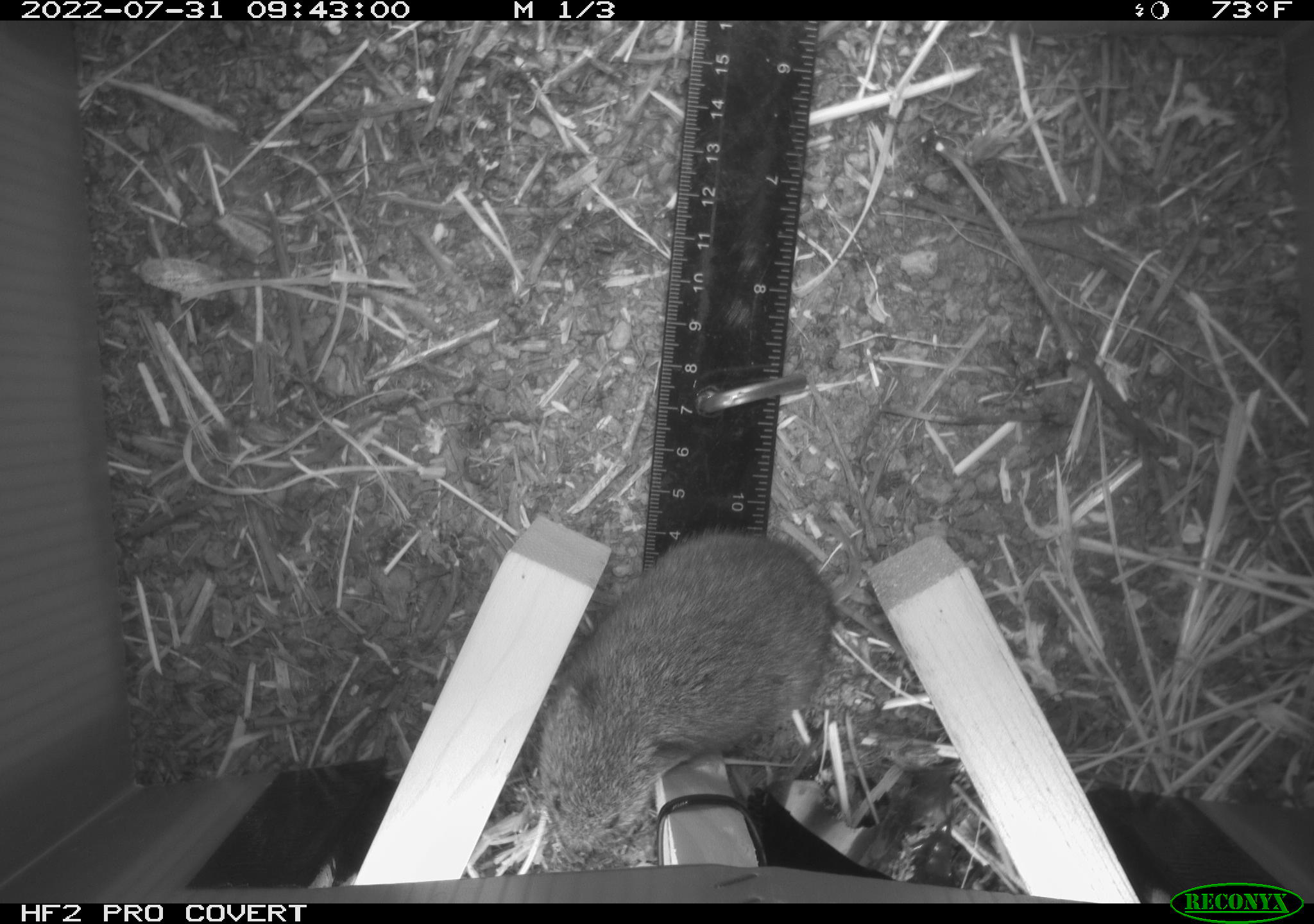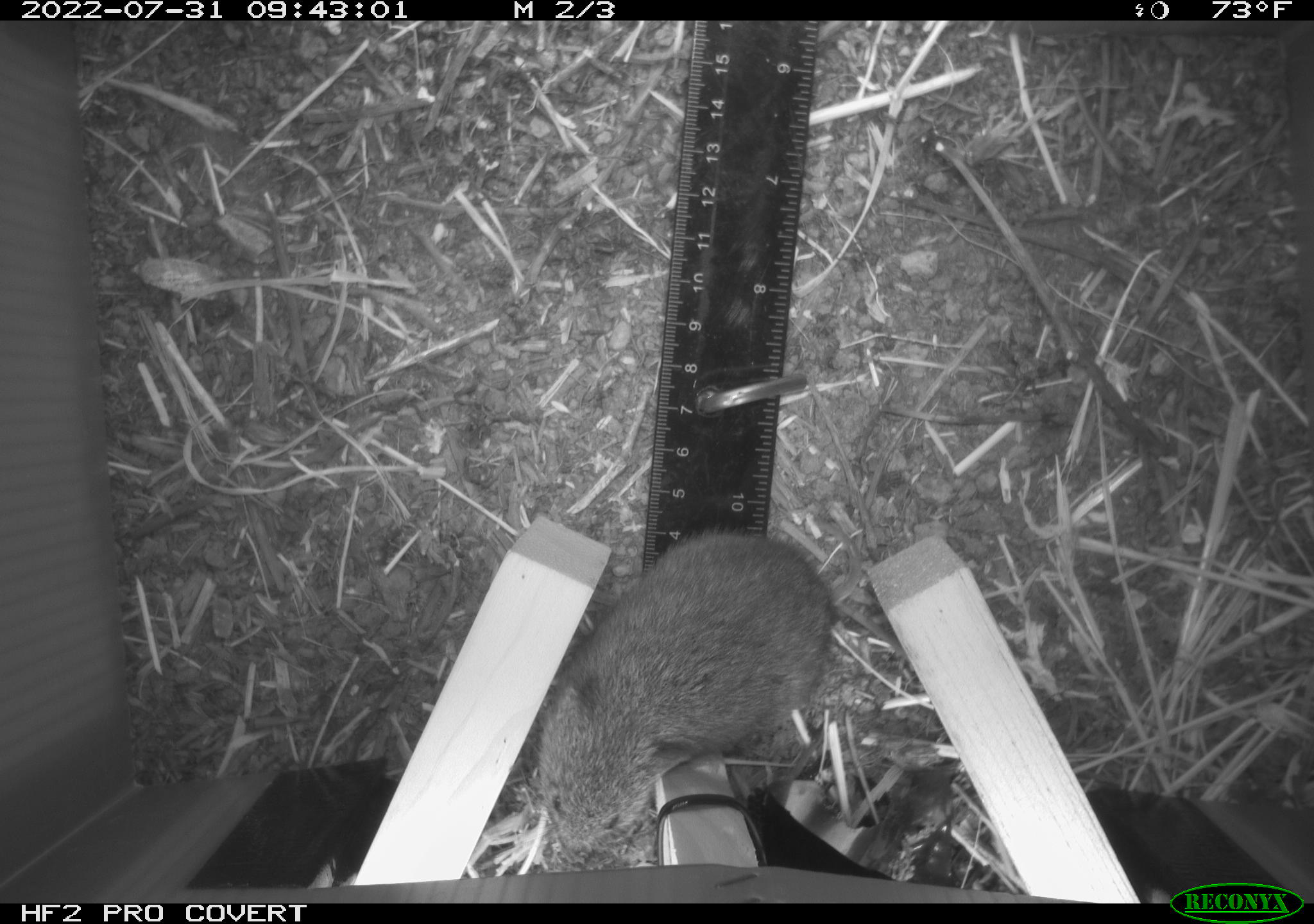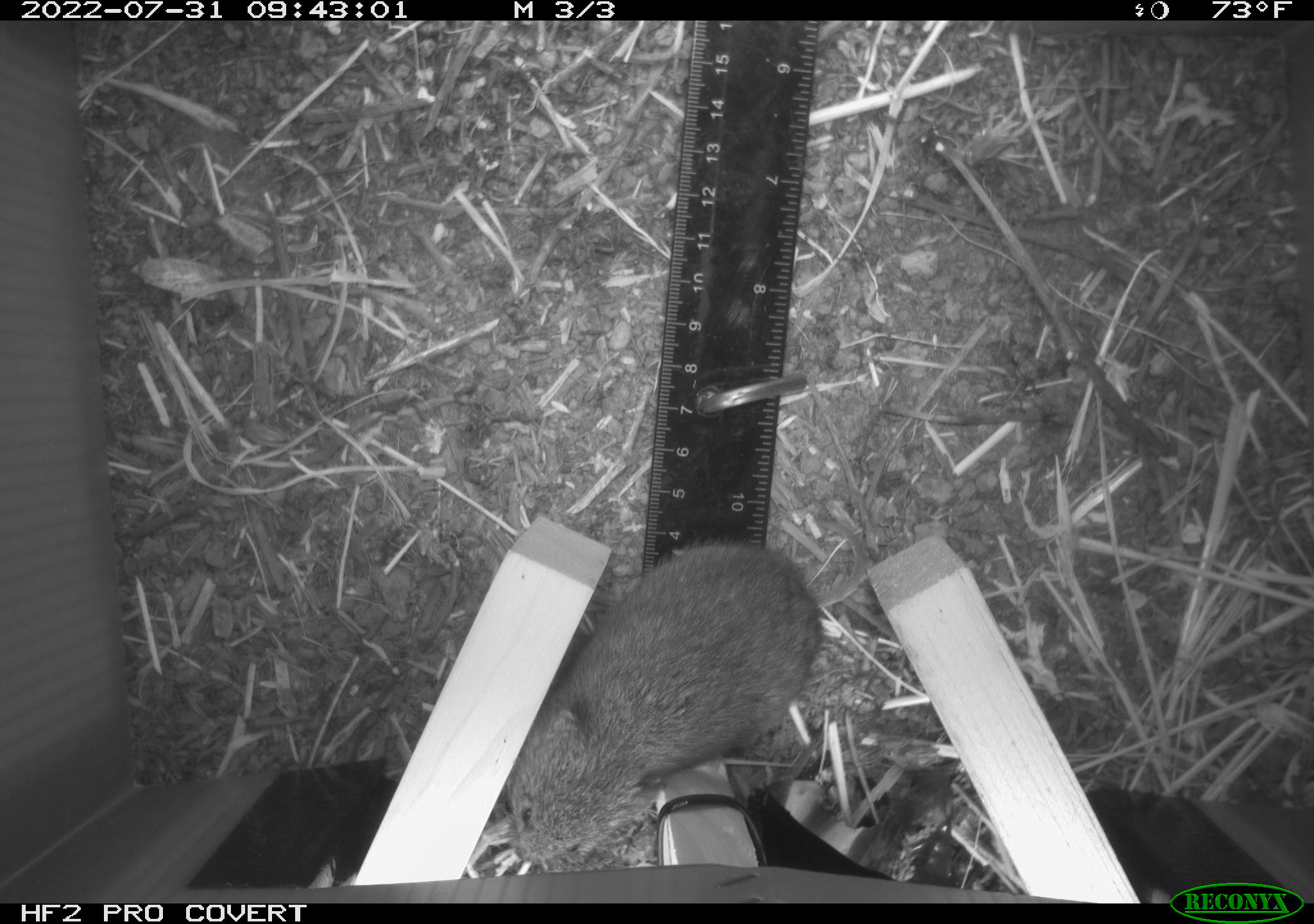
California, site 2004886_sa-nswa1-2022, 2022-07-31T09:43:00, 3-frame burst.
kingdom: Animalia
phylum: Chordata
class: Mammalia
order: Rodentia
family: Cricetidae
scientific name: Cricetidae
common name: hamsters, voles, lemmings, and allies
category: cricetidae family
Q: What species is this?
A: Cricetidae family (hamsters, voles, lemmings, and allies) (Cricetidae).